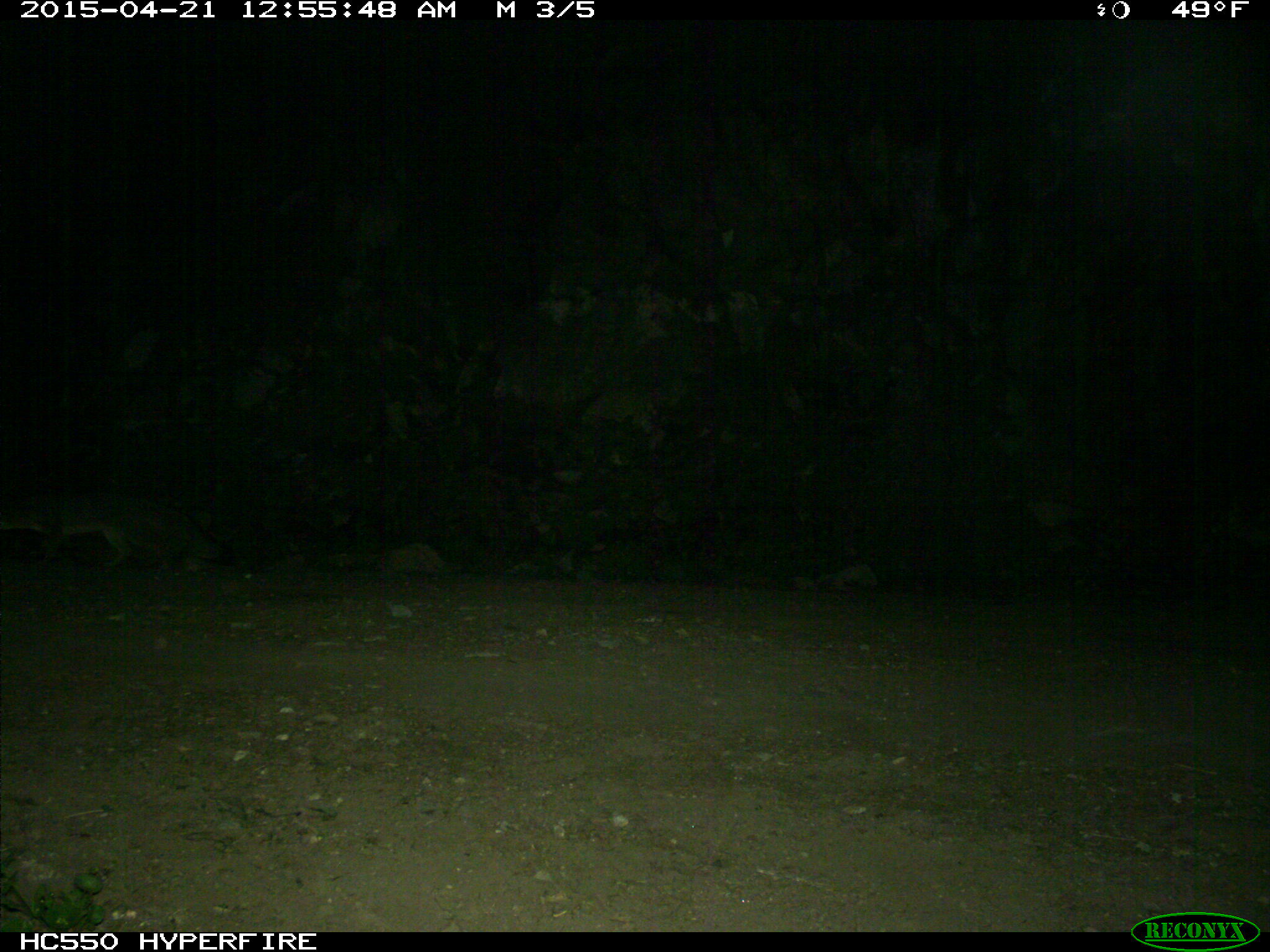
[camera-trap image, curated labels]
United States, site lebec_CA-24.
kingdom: Animalia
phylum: Chordata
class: Mammalia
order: Carnivora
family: Canidae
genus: Urocyon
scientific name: Urocyon cinereoargenteus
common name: gray fox